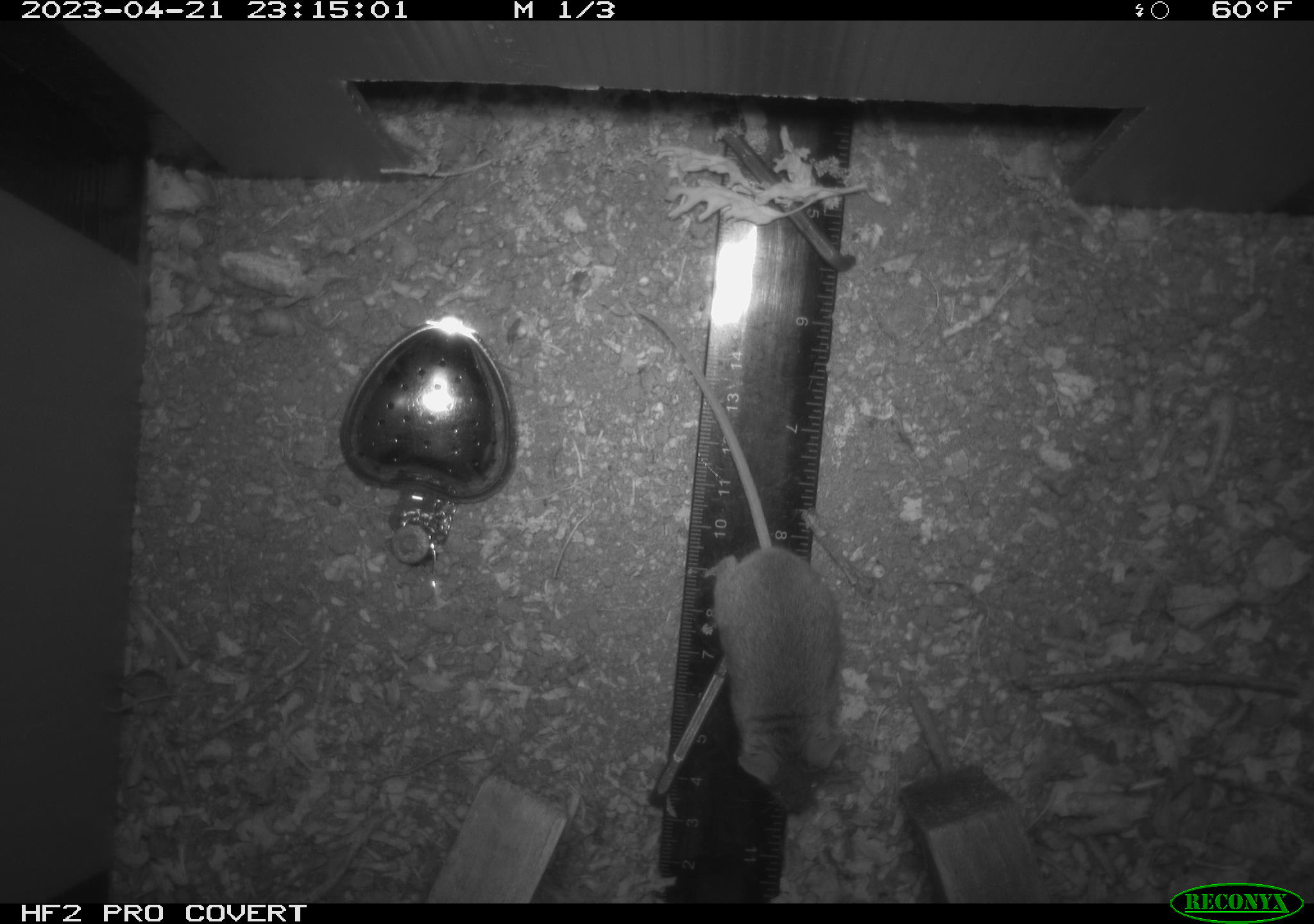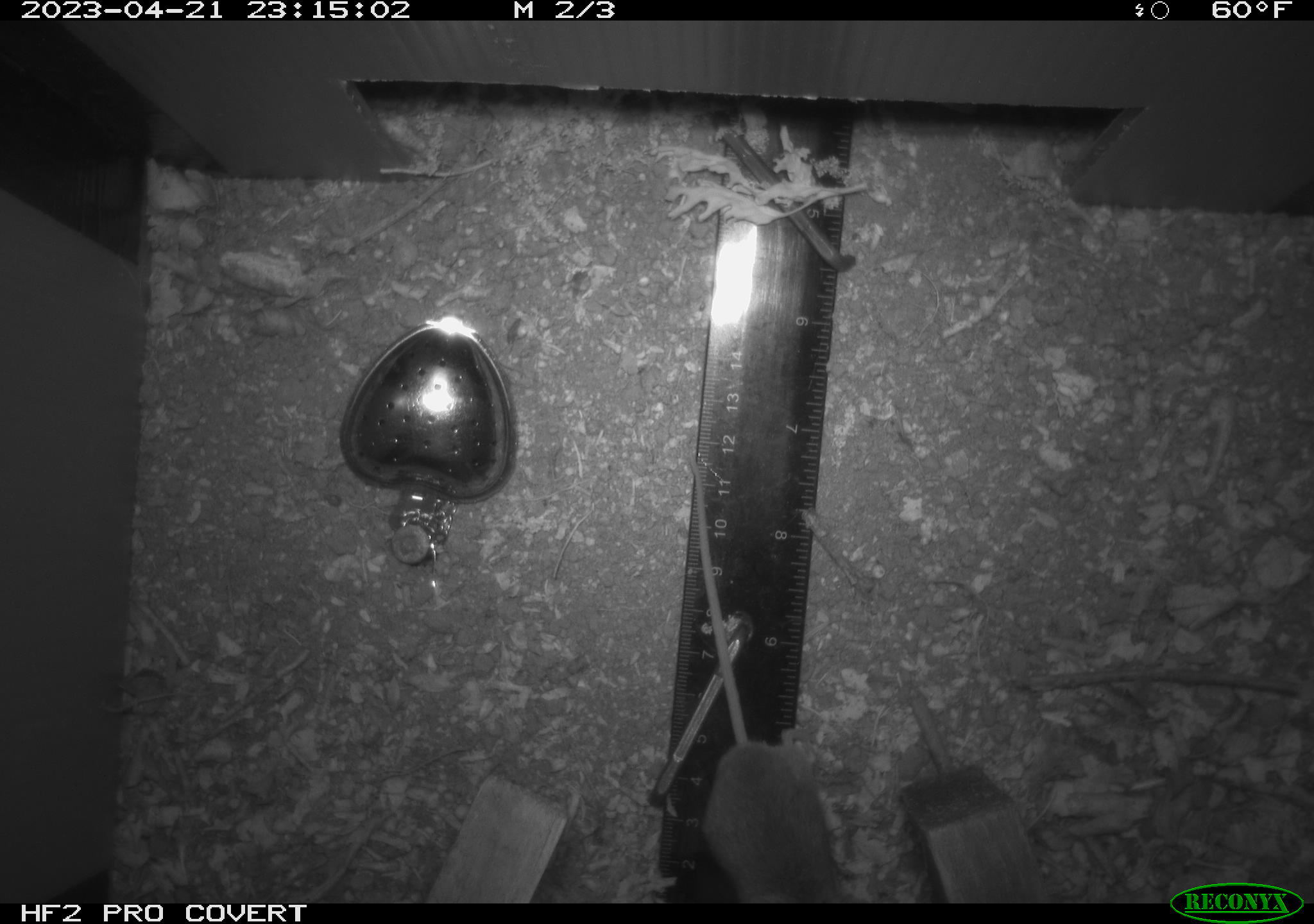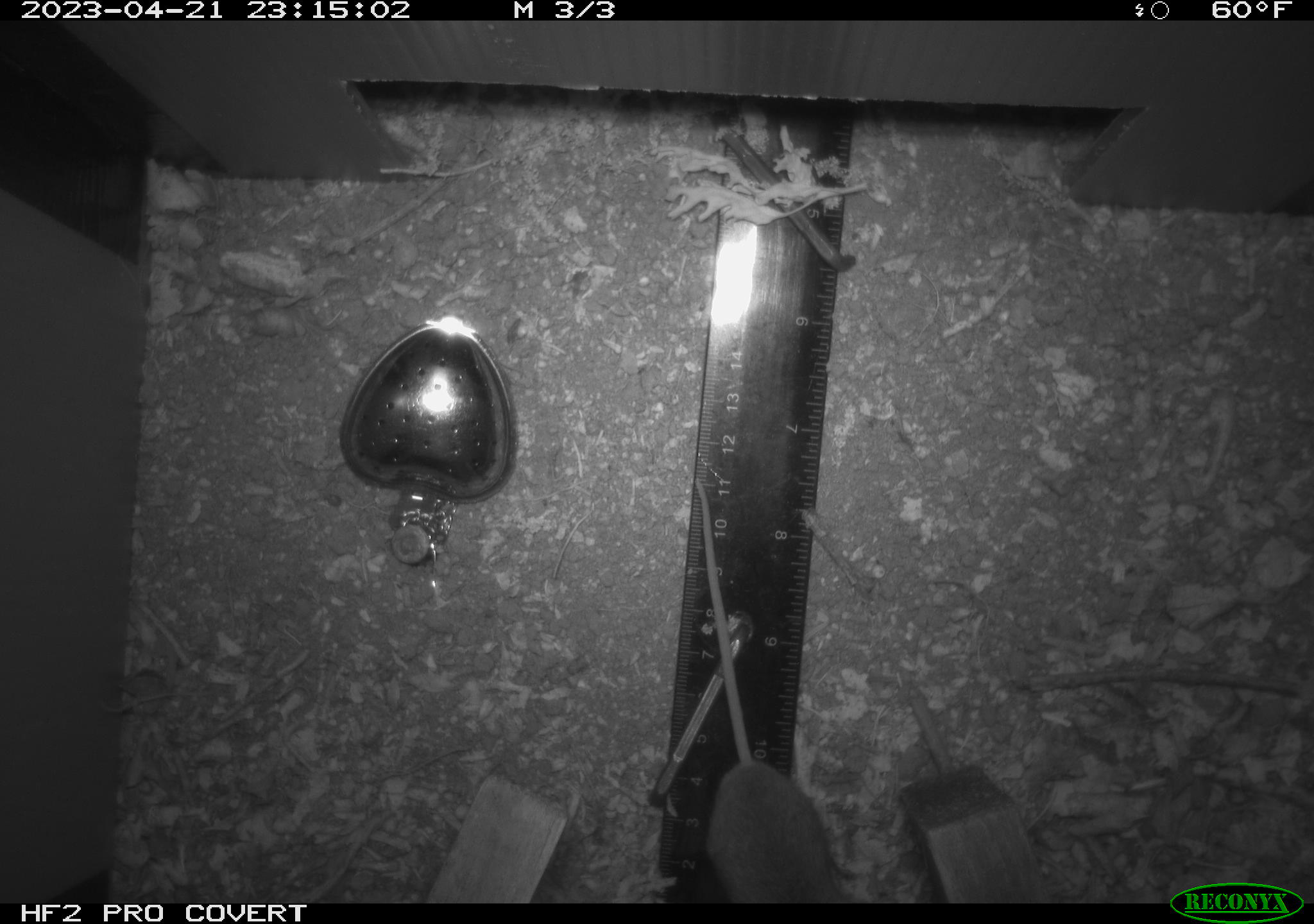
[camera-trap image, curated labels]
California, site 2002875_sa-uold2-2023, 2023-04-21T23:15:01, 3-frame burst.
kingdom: Animalia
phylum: Chordata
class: Mammalia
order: Rodentia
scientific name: Rodentia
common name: mouse species